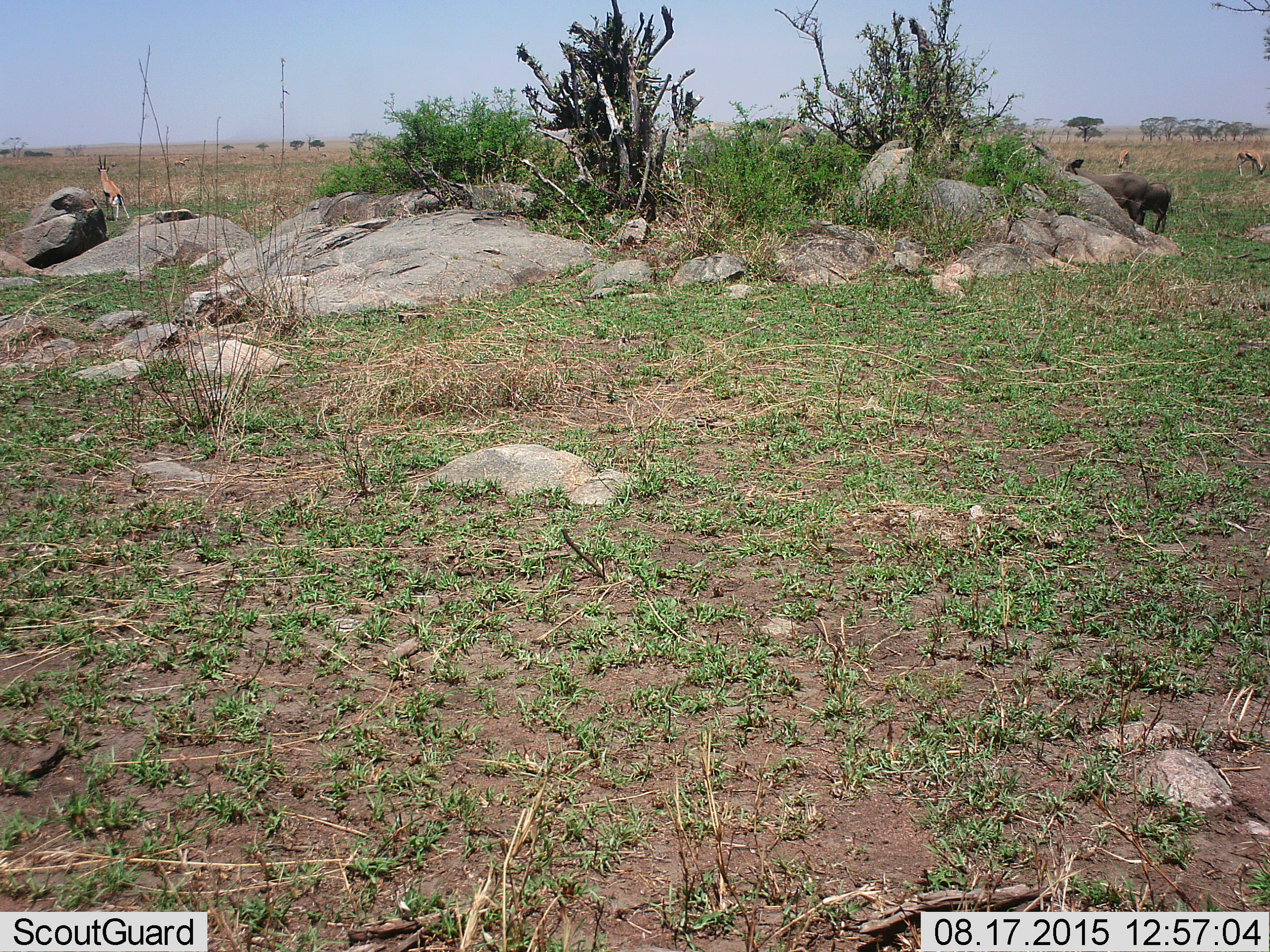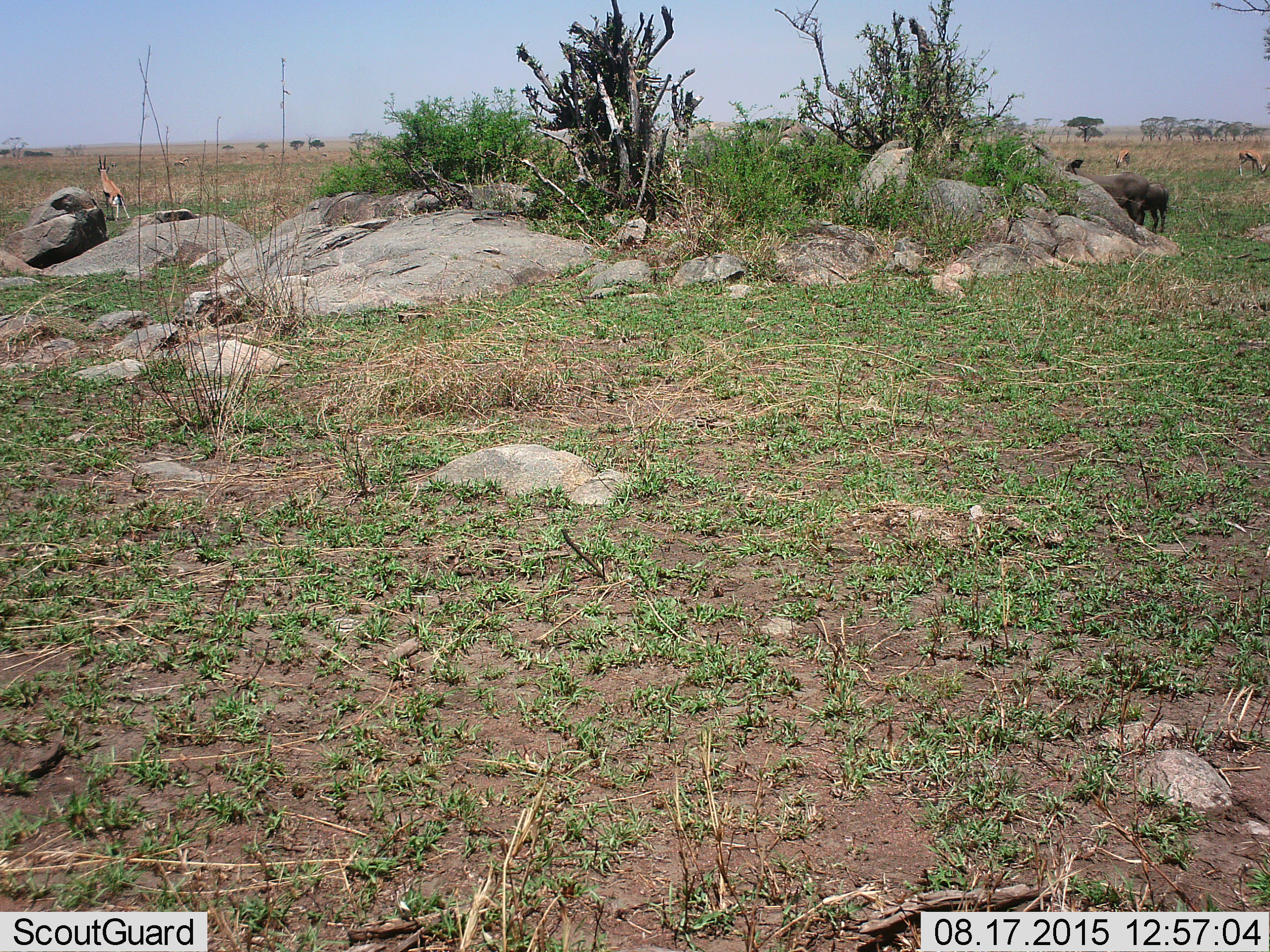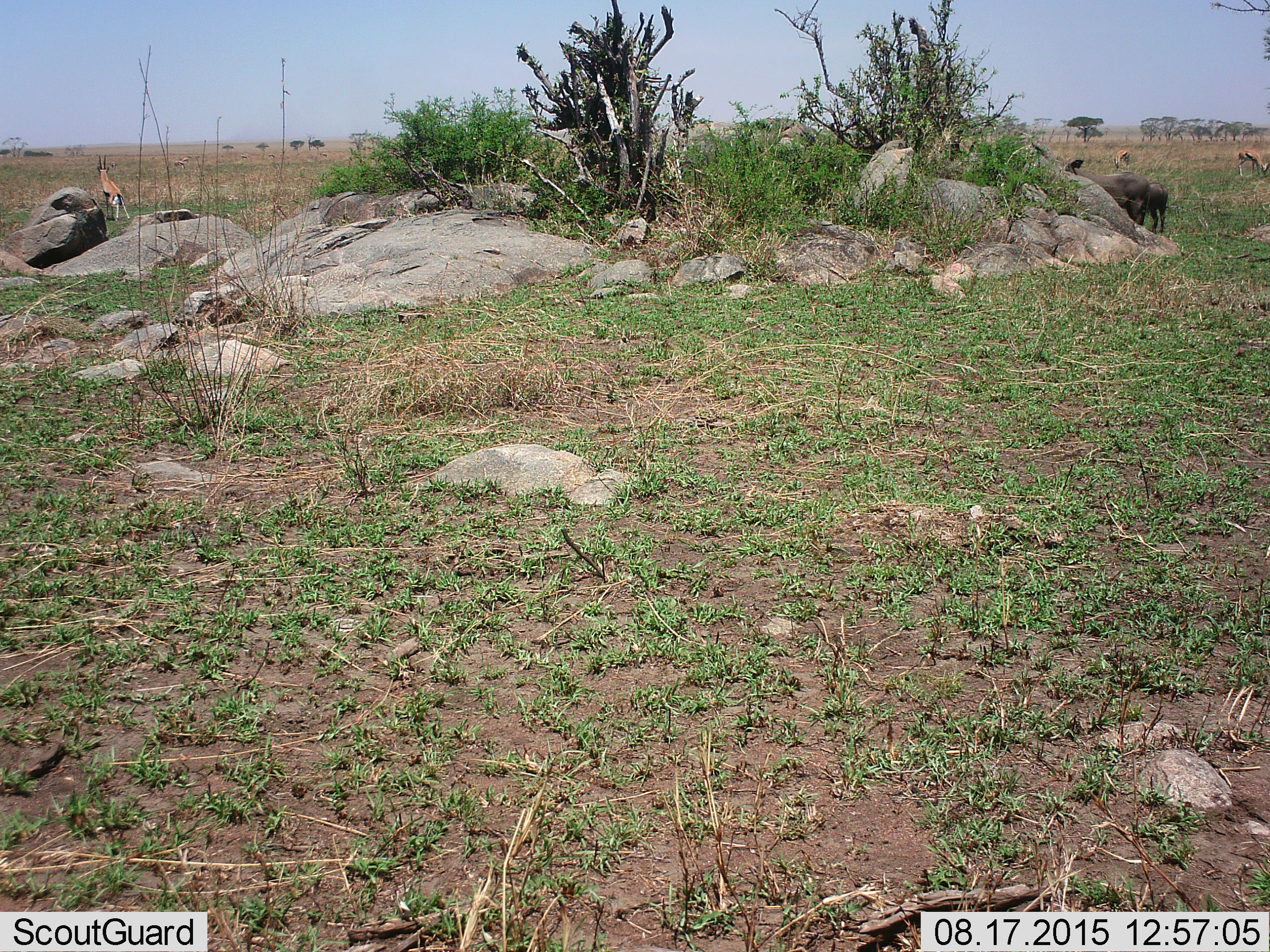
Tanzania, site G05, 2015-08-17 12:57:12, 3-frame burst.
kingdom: Animalia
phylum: Chordata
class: Mammalia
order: Artiodactyla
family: Bovidae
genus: Eudorcas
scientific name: Eudorcas thomsonii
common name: thomson's gazelle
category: gazellethomsons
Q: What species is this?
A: Gazellethomsons (thomson's gazelle) (Eudorcas thomsonii).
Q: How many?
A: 4.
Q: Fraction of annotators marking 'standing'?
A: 71%.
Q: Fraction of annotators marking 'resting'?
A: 6%.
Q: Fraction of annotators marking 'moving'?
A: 12%.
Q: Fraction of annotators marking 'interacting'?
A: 0%.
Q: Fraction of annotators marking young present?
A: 0%.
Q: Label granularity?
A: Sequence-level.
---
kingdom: Animalia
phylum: Chordata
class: Mammalia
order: Artiodactyla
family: Suidae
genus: Phacochoerus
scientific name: Phacochoerus africanus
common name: warthog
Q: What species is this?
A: Warthog (Phacochoerus africanus).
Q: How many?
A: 2.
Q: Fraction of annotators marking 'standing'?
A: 90%.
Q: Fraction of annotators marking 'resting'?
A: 0%.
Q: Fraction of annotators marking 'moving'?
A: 0%.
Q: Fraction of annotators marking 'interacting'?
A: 0%.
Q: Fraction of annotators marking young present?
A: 70%.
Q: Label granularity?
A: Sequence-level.